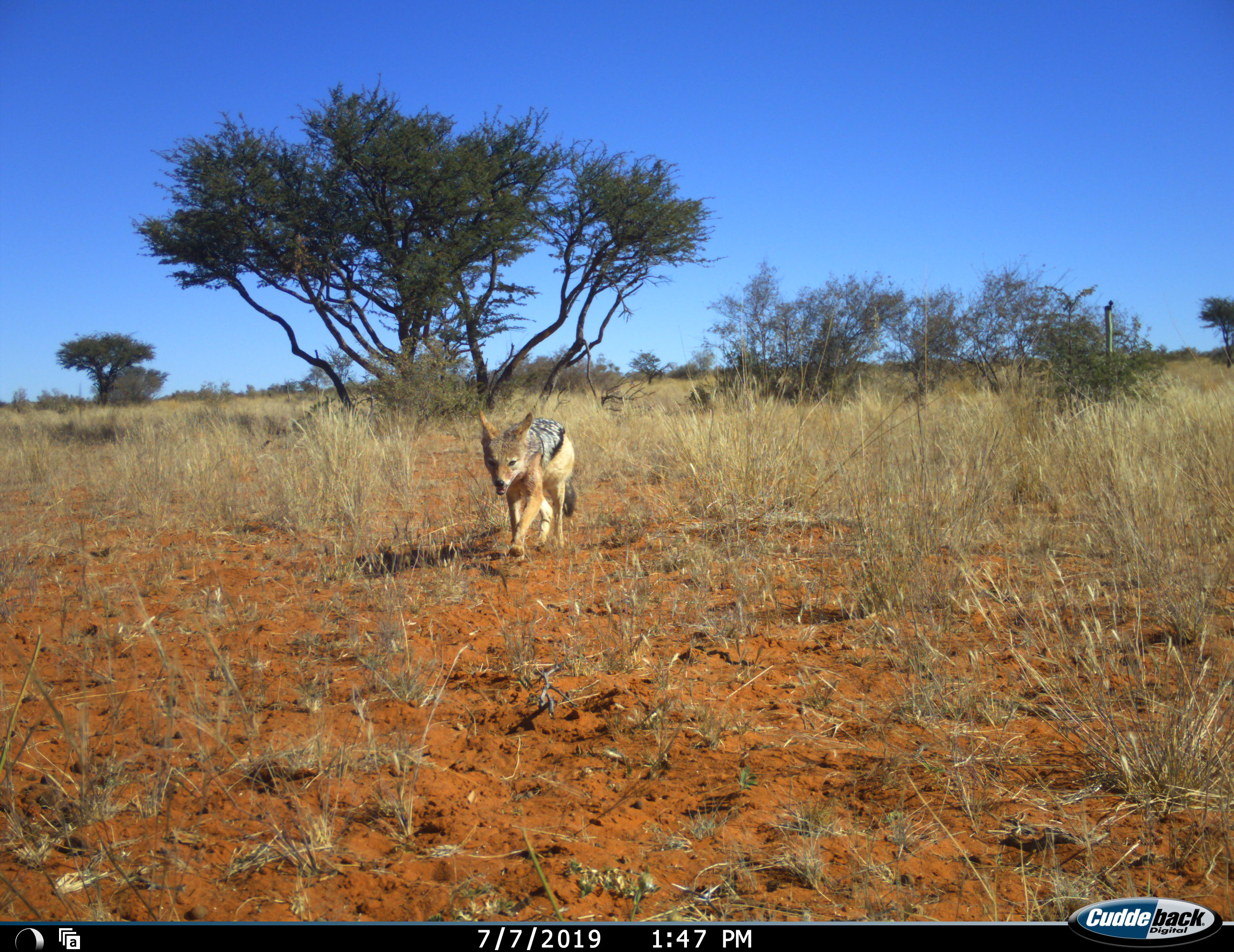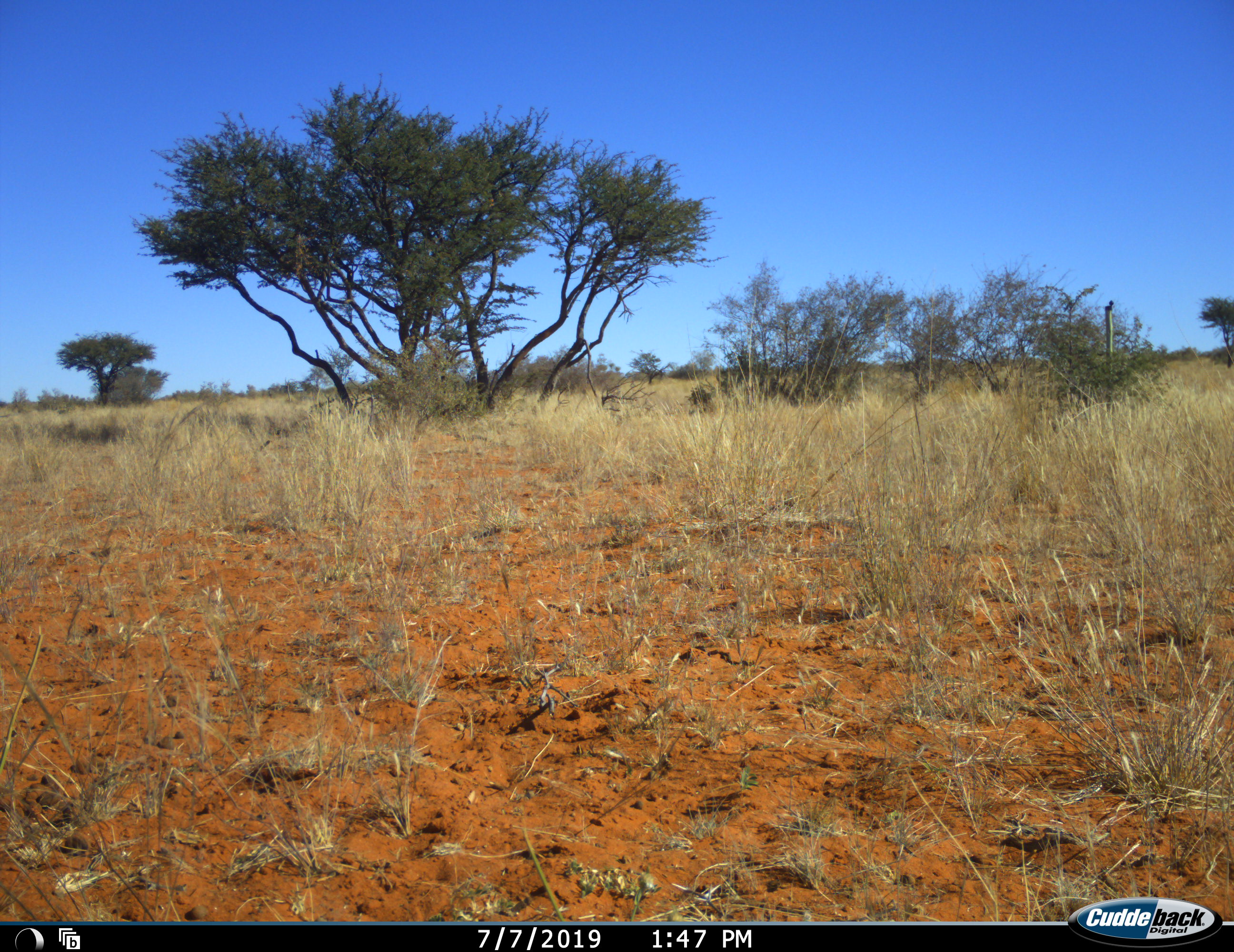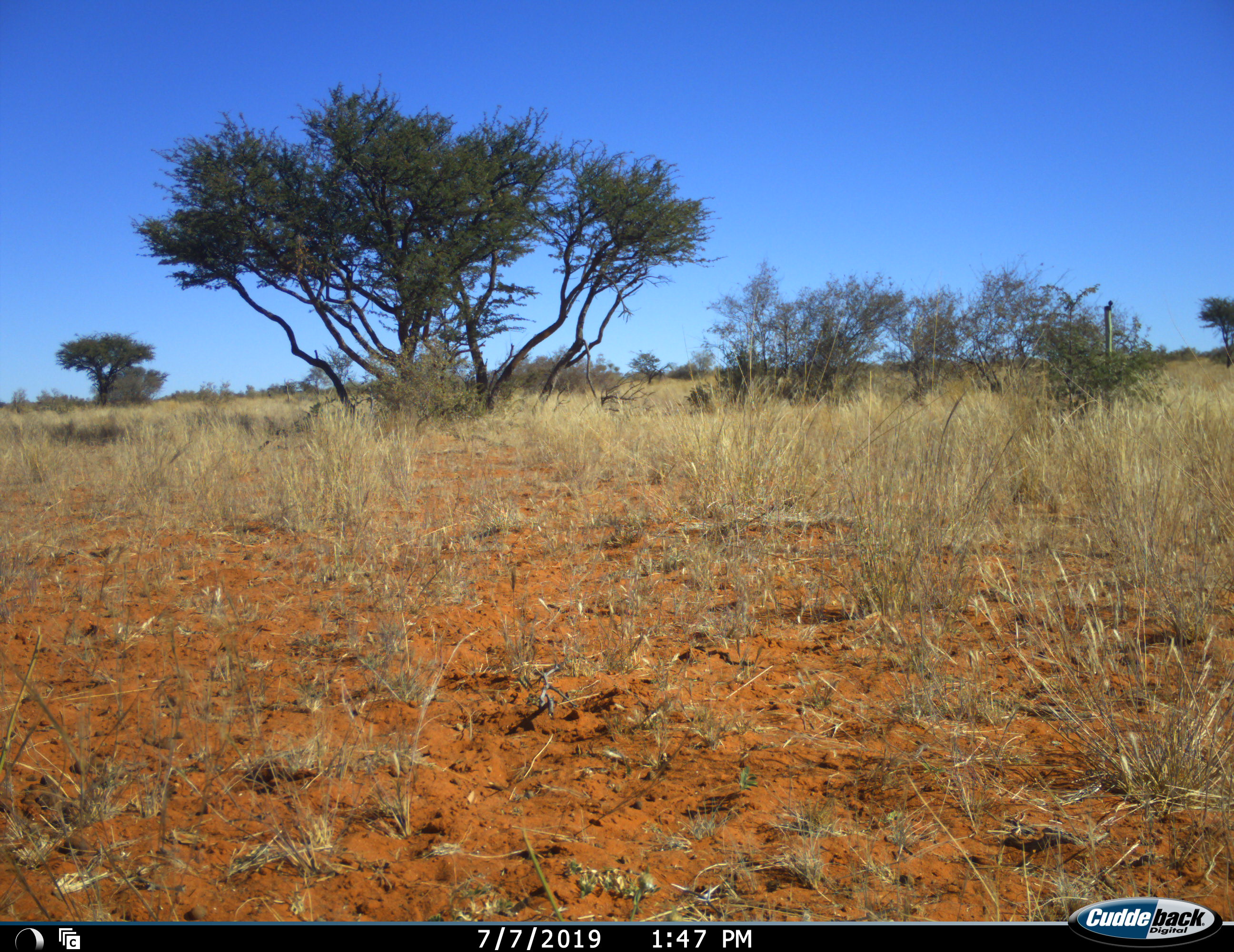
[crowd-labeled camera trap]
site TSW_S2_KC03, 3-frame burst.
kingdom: Animalia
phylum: Chordata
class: Mammalia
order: Carnivora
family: Canidae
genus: Lupulella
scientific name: Lupulella mesomelas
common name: black-backed jackal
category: jackalblackbacked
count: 1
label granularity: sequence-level